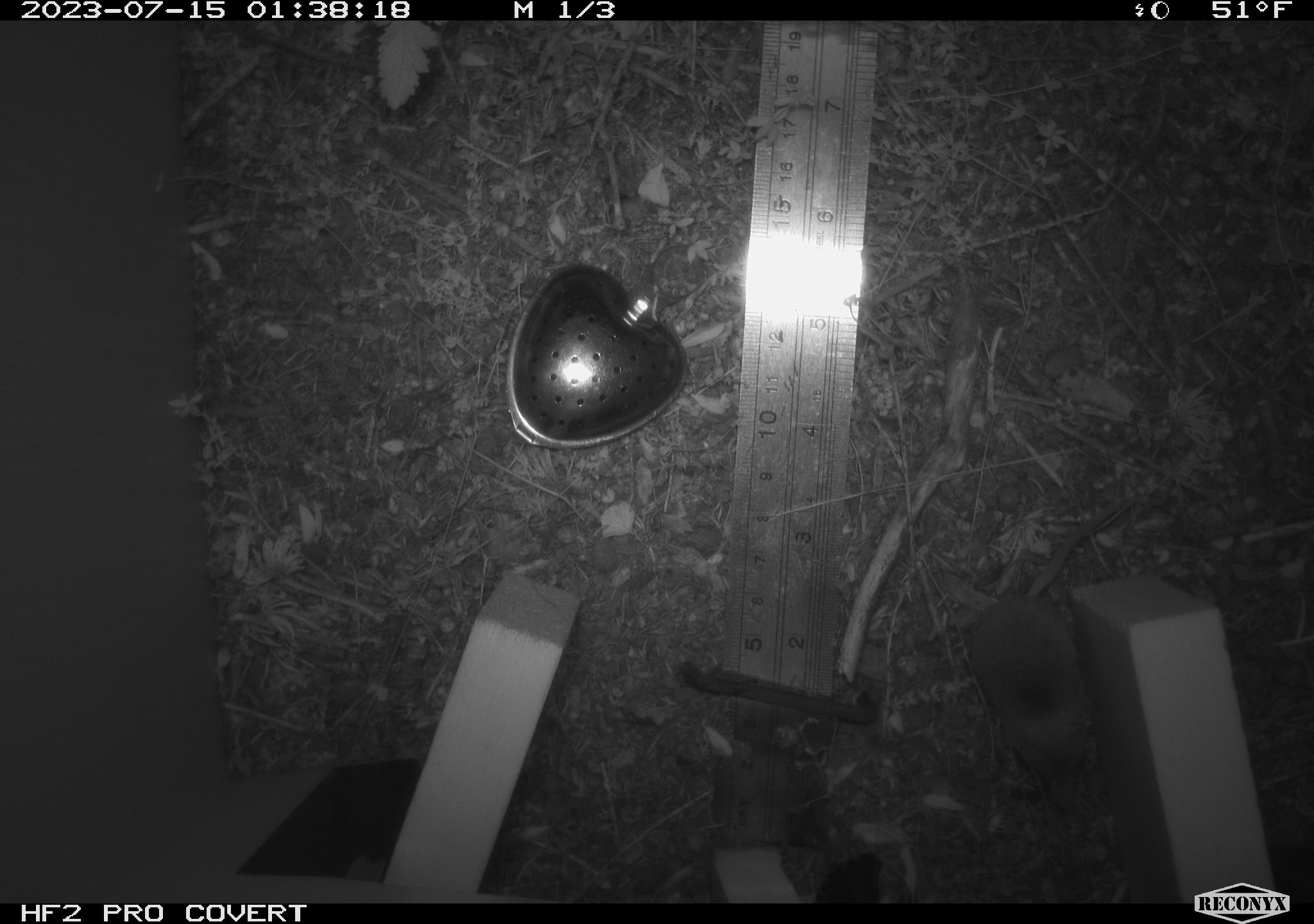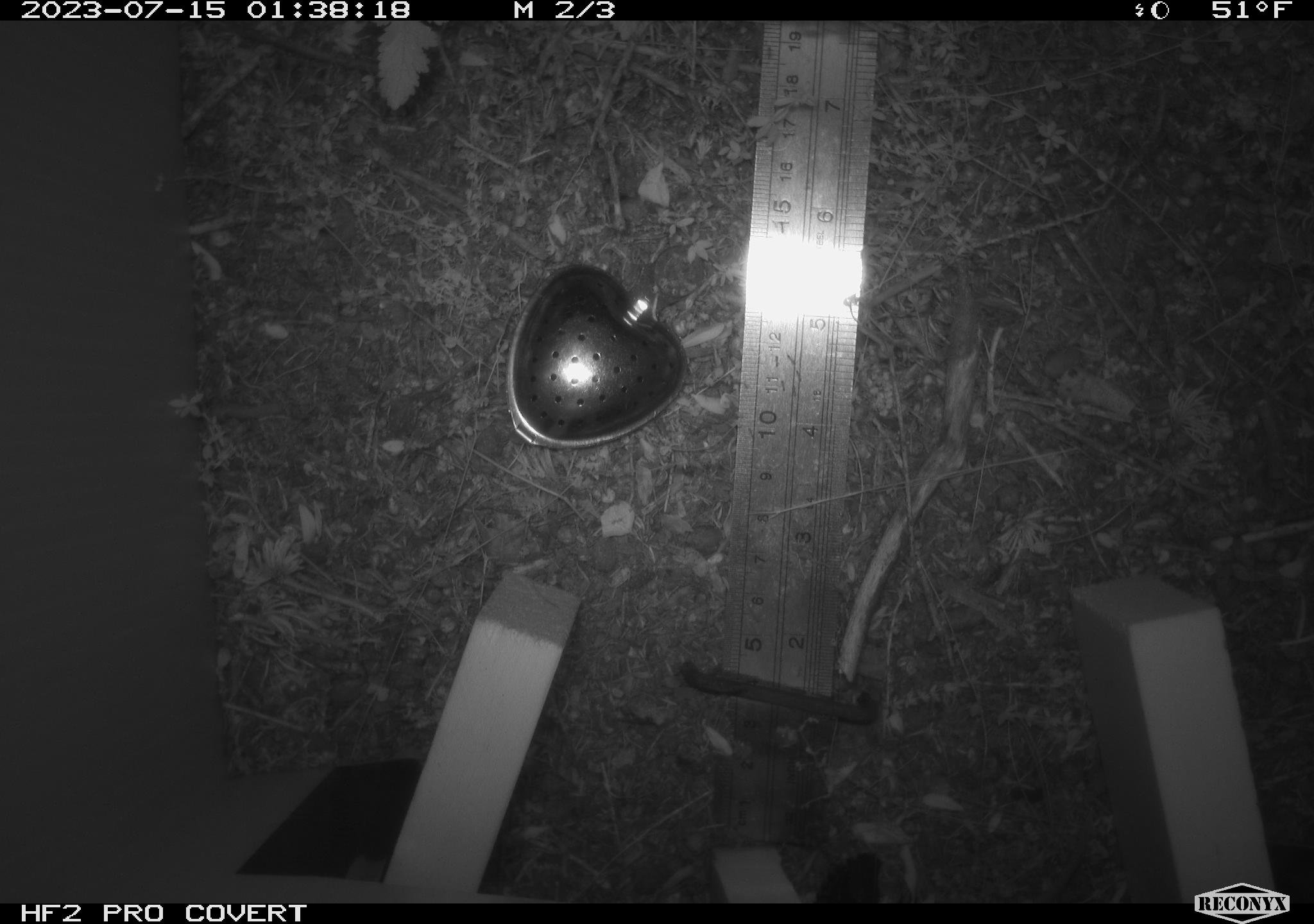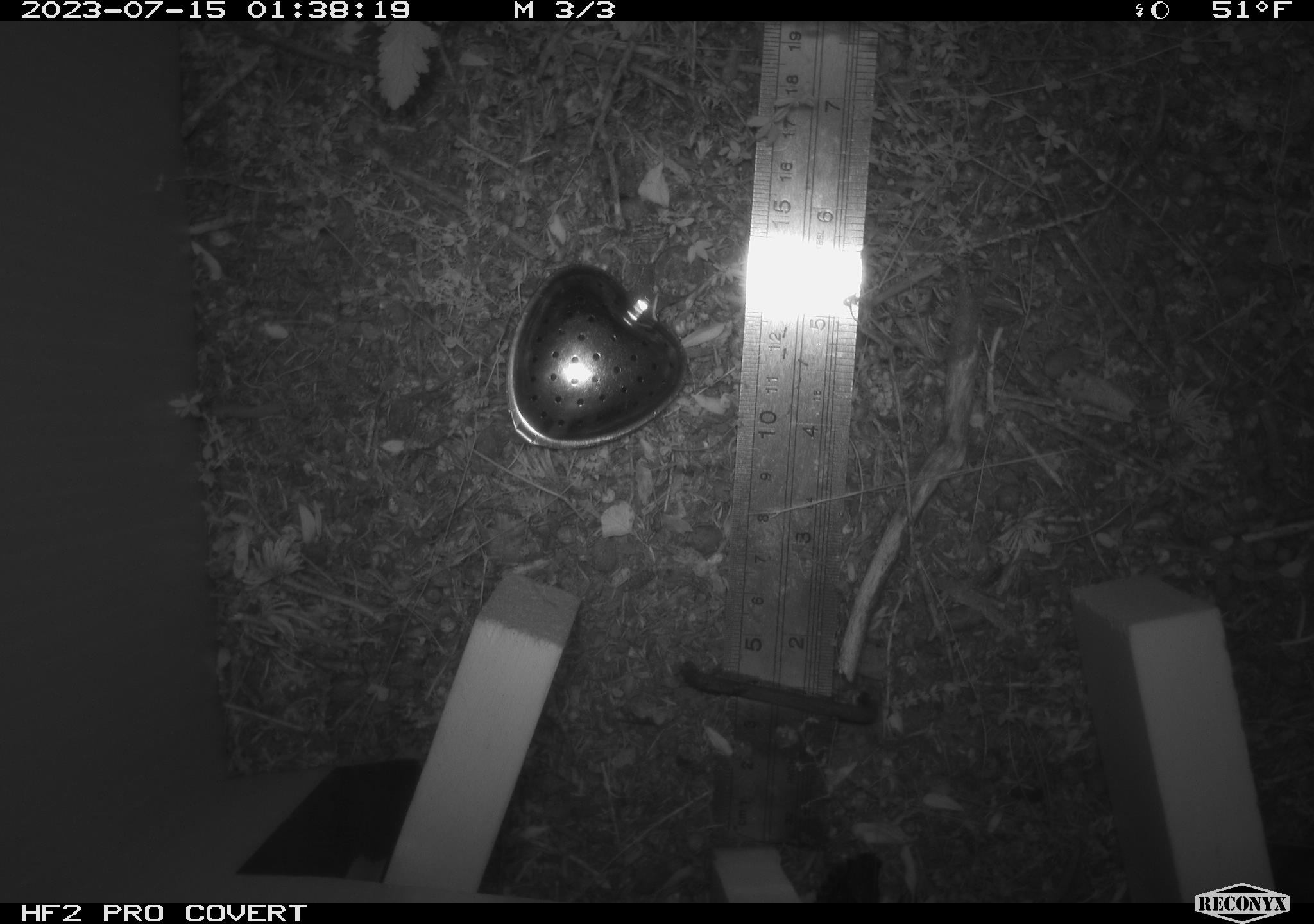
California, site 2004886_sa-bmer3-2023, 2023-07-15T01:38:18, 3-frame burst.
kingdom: Animalia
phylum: Chordata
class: Mammalia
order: Eulipotyphla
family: Soricidae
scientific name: Soricidae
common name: shrews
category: soricidae family